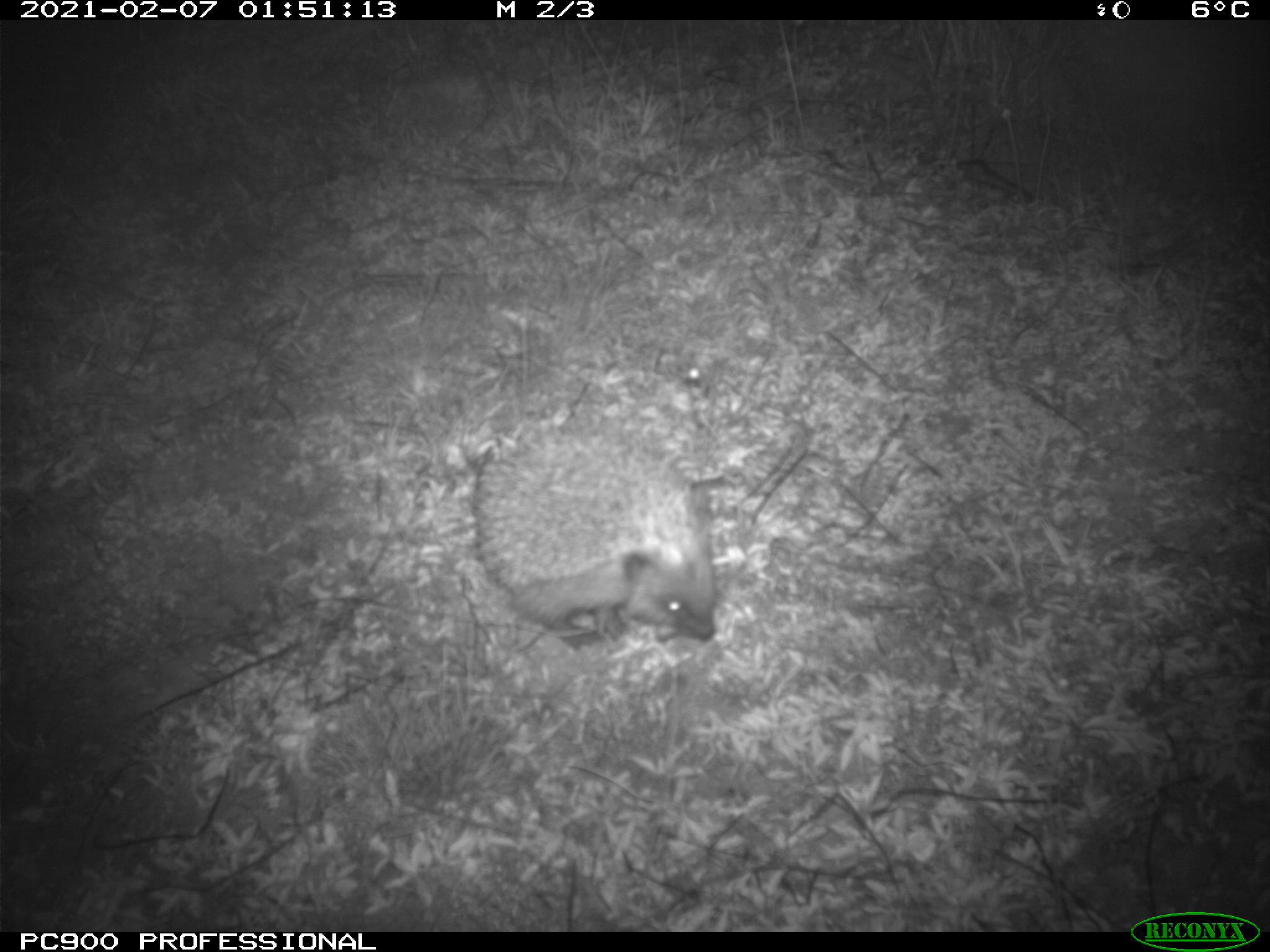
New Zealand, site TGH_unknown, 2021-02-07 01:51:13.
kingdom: Animalia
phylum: Chordata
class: Mammalia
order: Eulipotyphla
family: Erinaceidae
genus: Erinaceus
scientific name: Erinaceus europaeus europaeus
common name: european hedgehog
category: hedgehog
Hedgehog (european hedgehog) (Erinaceus europaeus europaeus).